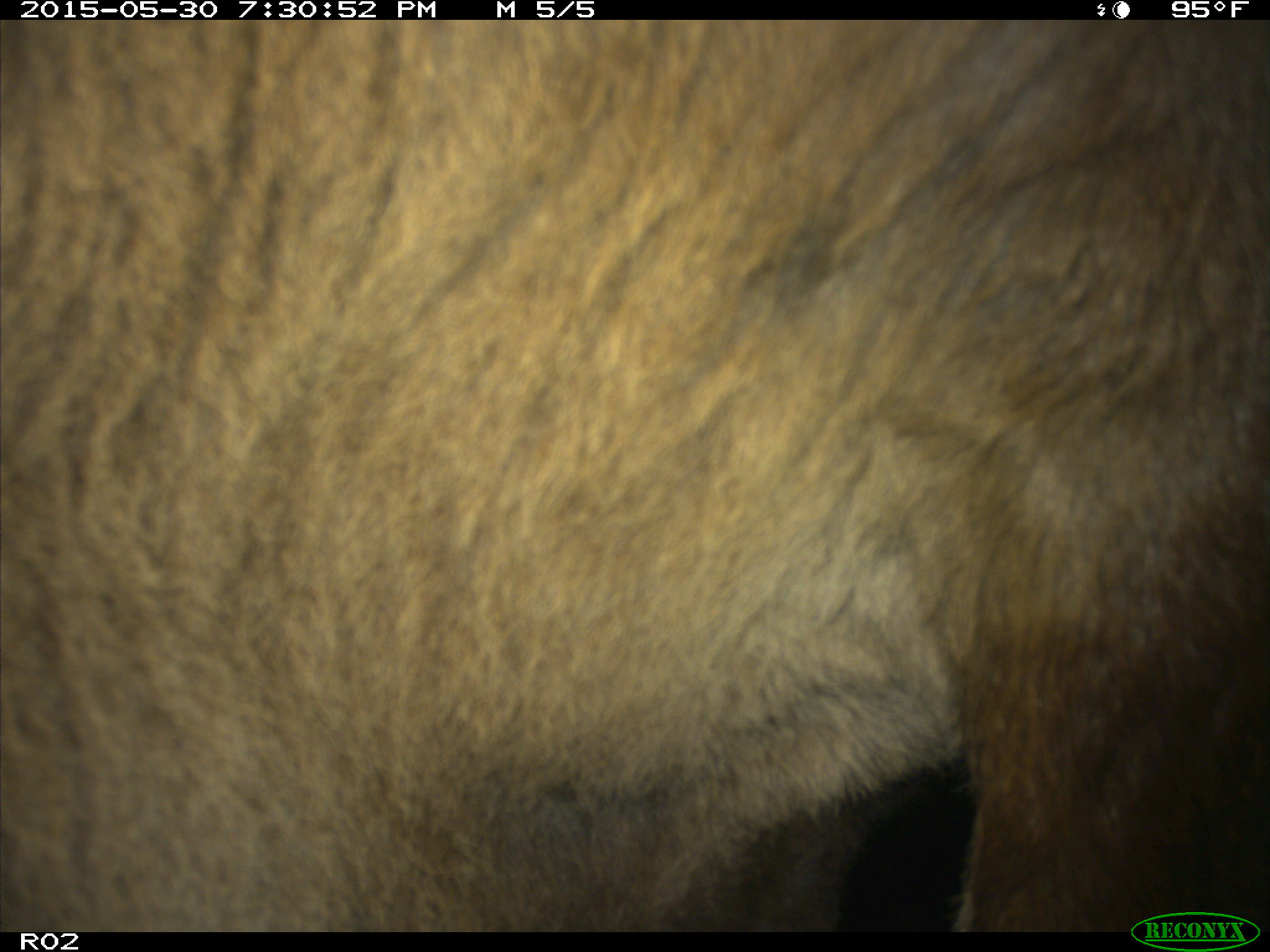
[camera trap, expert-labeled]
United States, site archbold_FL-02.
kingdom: Animalia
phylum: Chordata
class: Mammalia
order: Artiodactyla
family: Bovidae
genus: Bos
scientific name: Bos taurus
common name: domestic cow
Bos taurus (domestic cow).